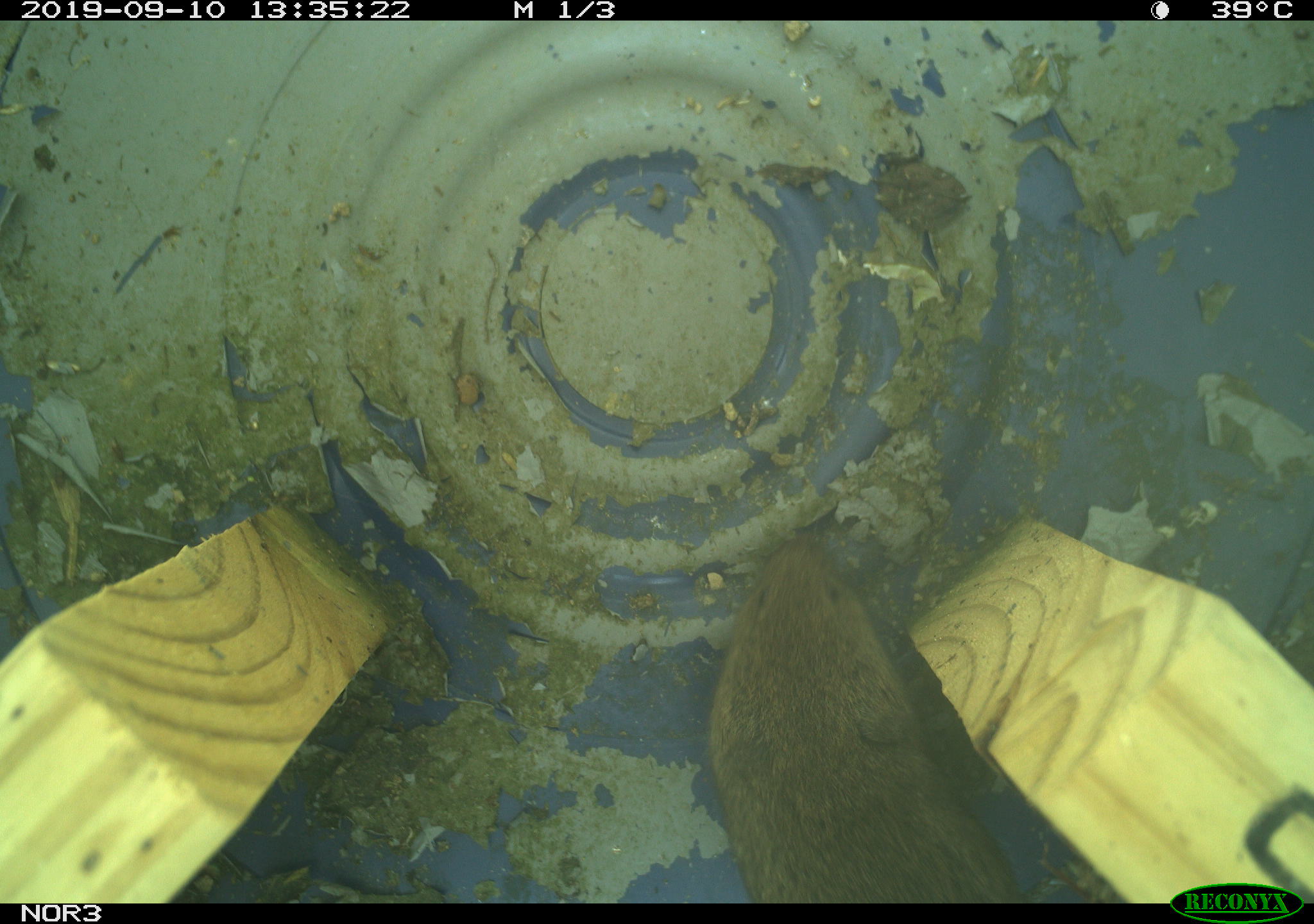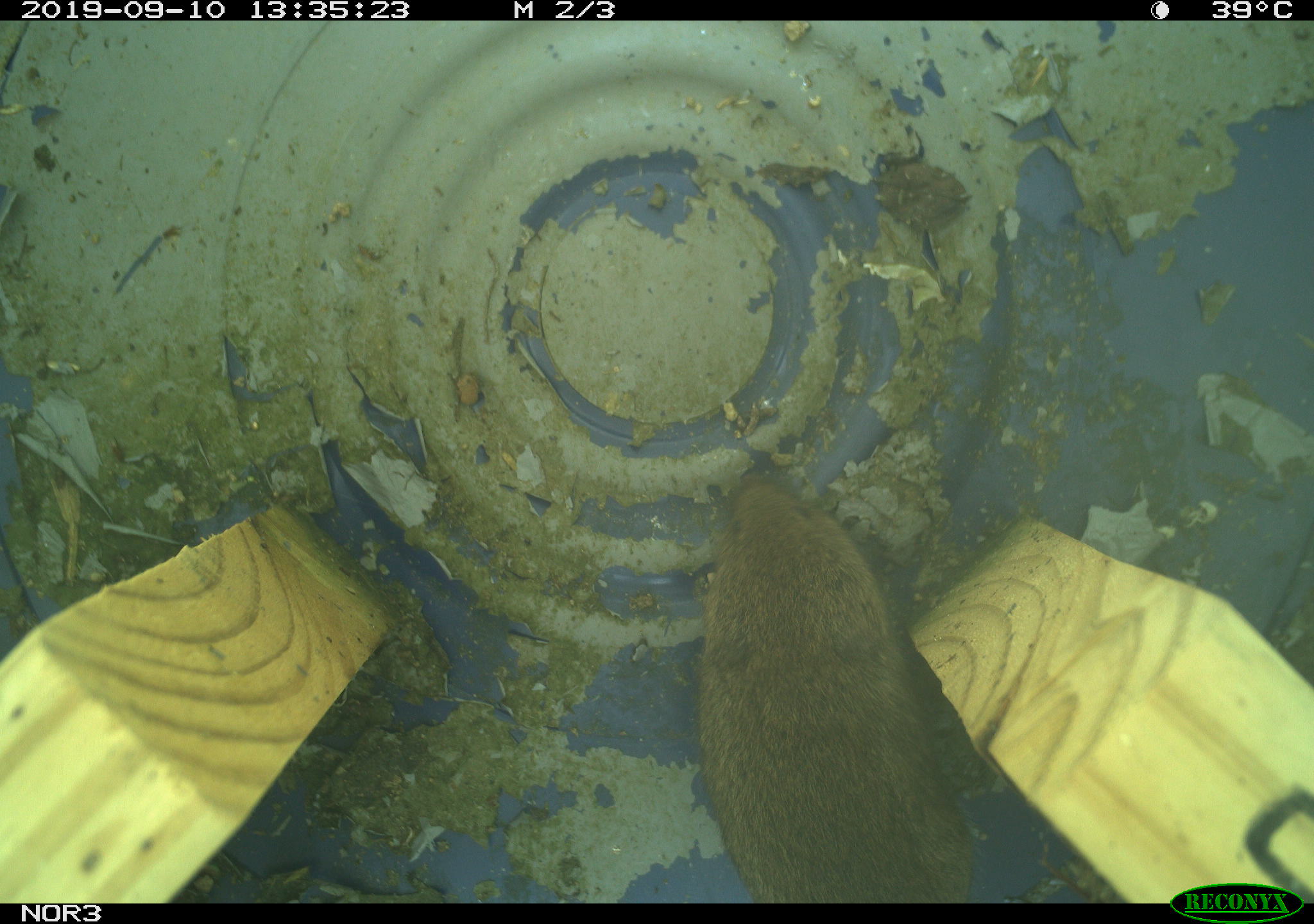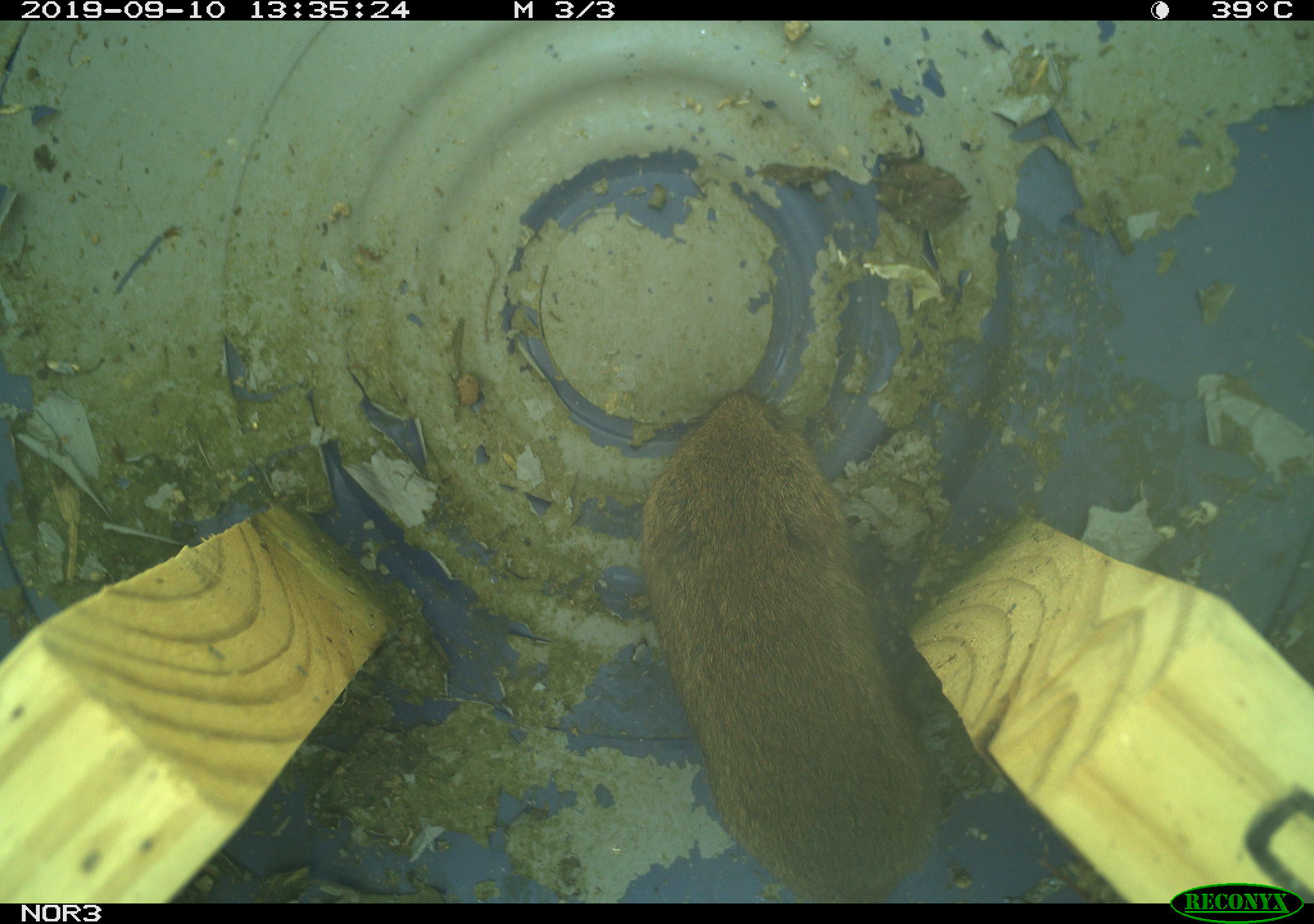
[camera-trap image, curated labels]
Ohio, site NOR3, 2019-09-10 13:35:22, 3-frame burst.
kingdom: Animalia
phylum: Chordata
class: Mammalia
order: Rodentia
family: Cricetidae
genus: Microtus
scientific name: Microtus pennsylvanicus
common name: meadow vole